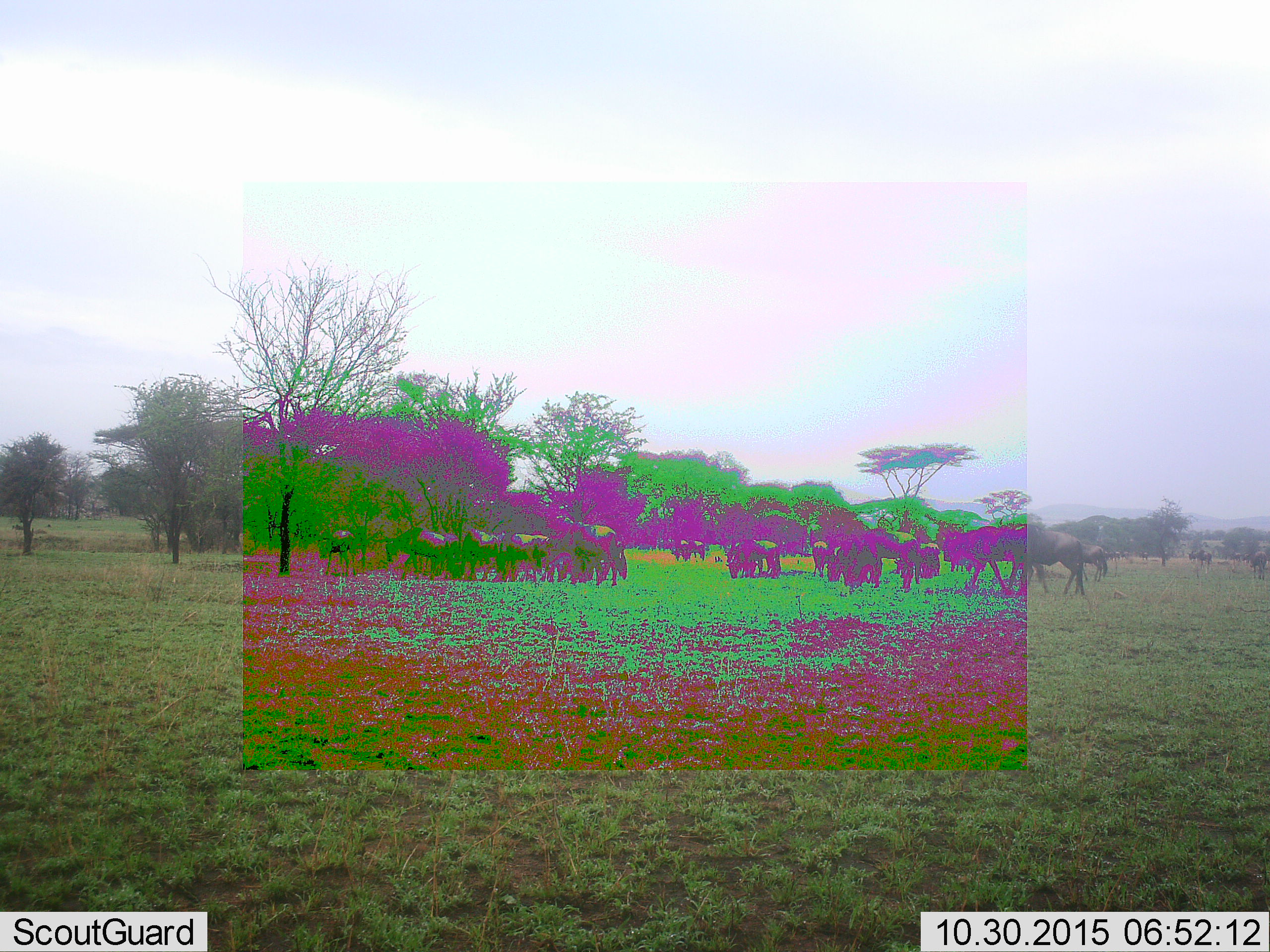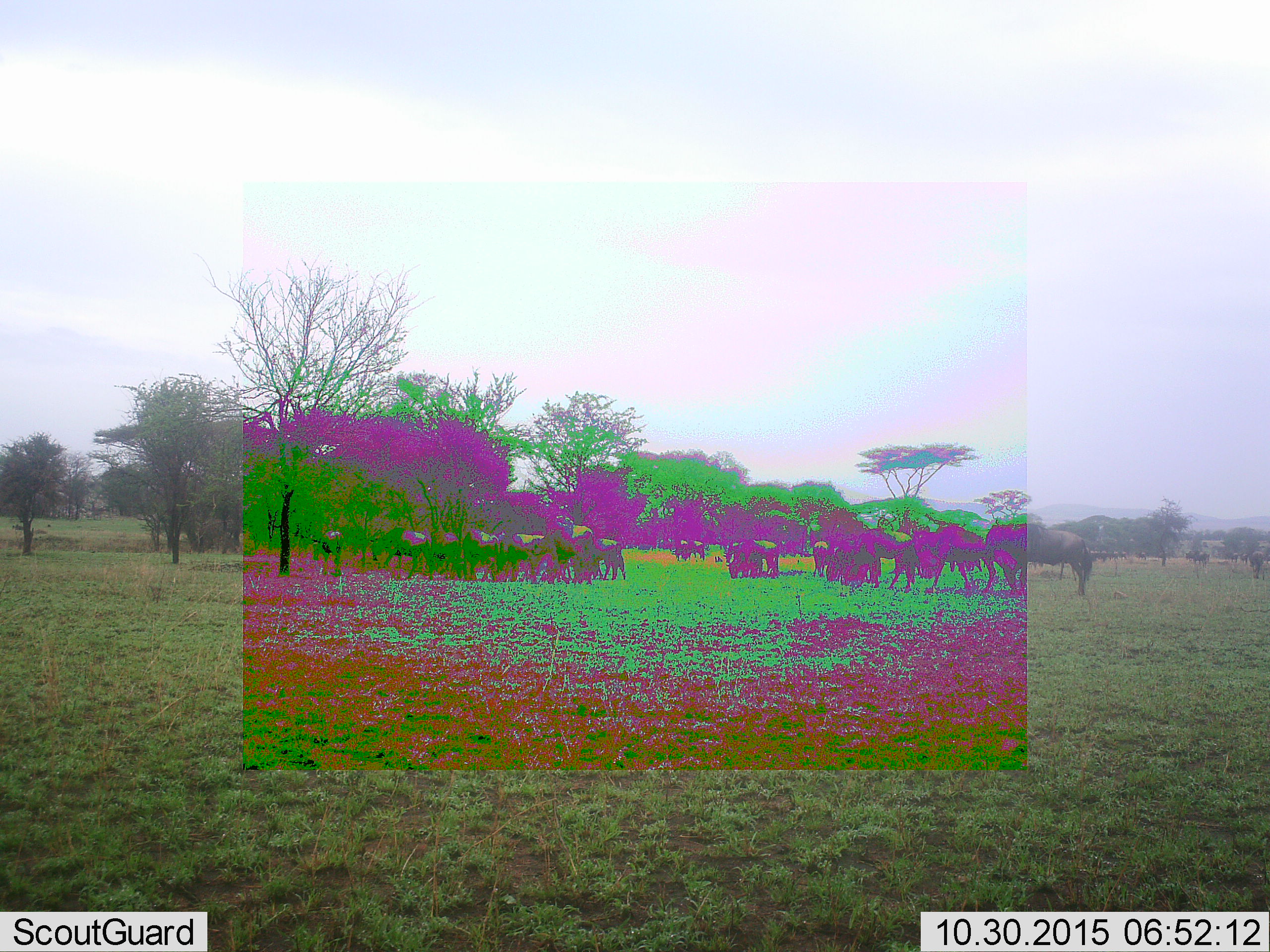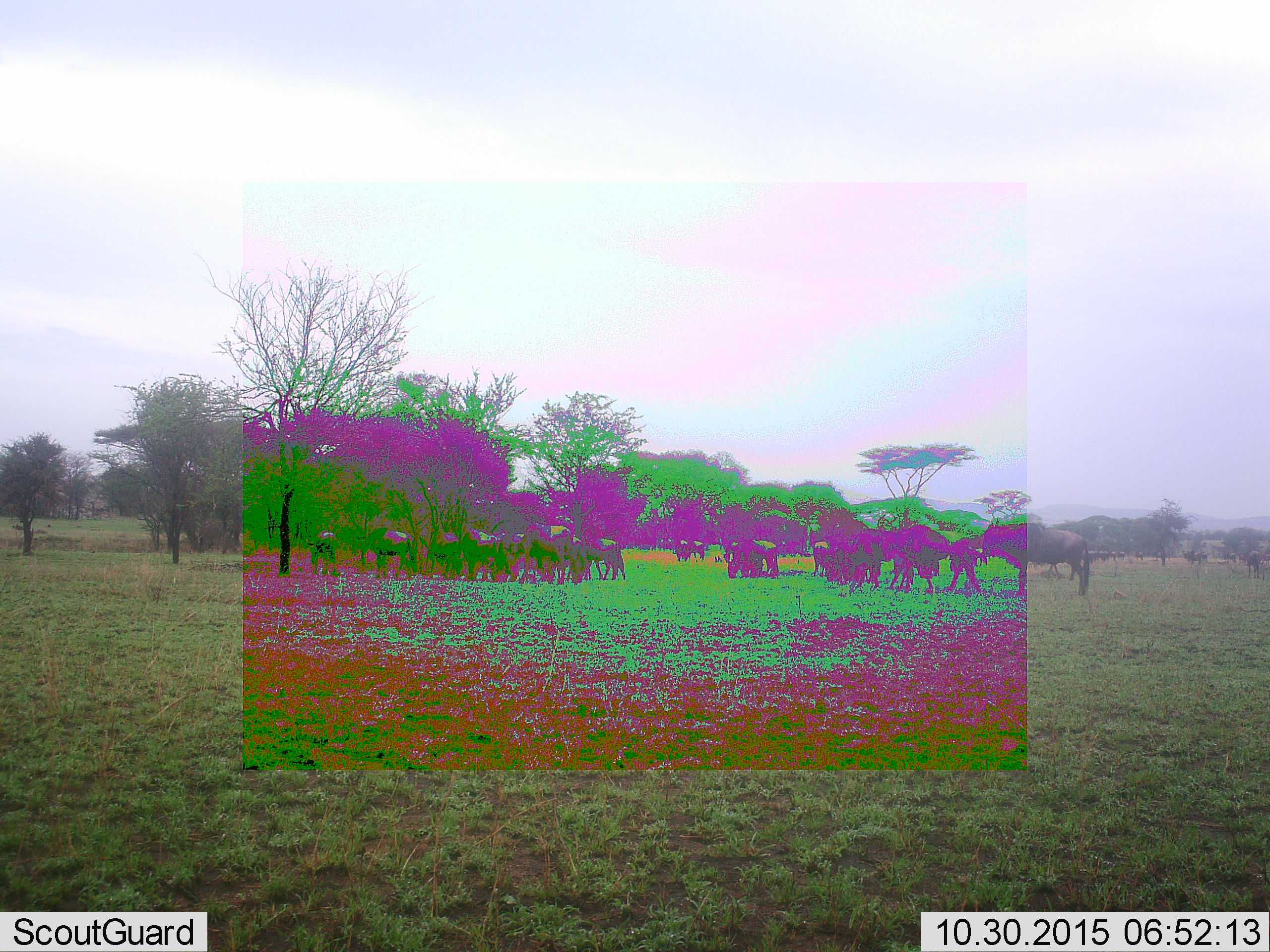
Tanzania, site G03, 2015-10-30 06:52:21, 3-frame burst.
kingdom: Animalia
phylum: Chordata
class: Mammalia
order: Artiodactyla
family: Bovidae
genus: Connochaetes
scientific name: Connochaetes taurinus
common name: blue wildebeest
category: wildebeest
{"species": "wildebeest (blue wildebeest) (Connochaetes taurinus)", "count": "11-50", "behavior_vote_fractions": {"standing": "69%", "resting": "0%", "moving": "85%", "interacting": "15%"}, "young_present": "15%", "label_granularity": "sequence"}